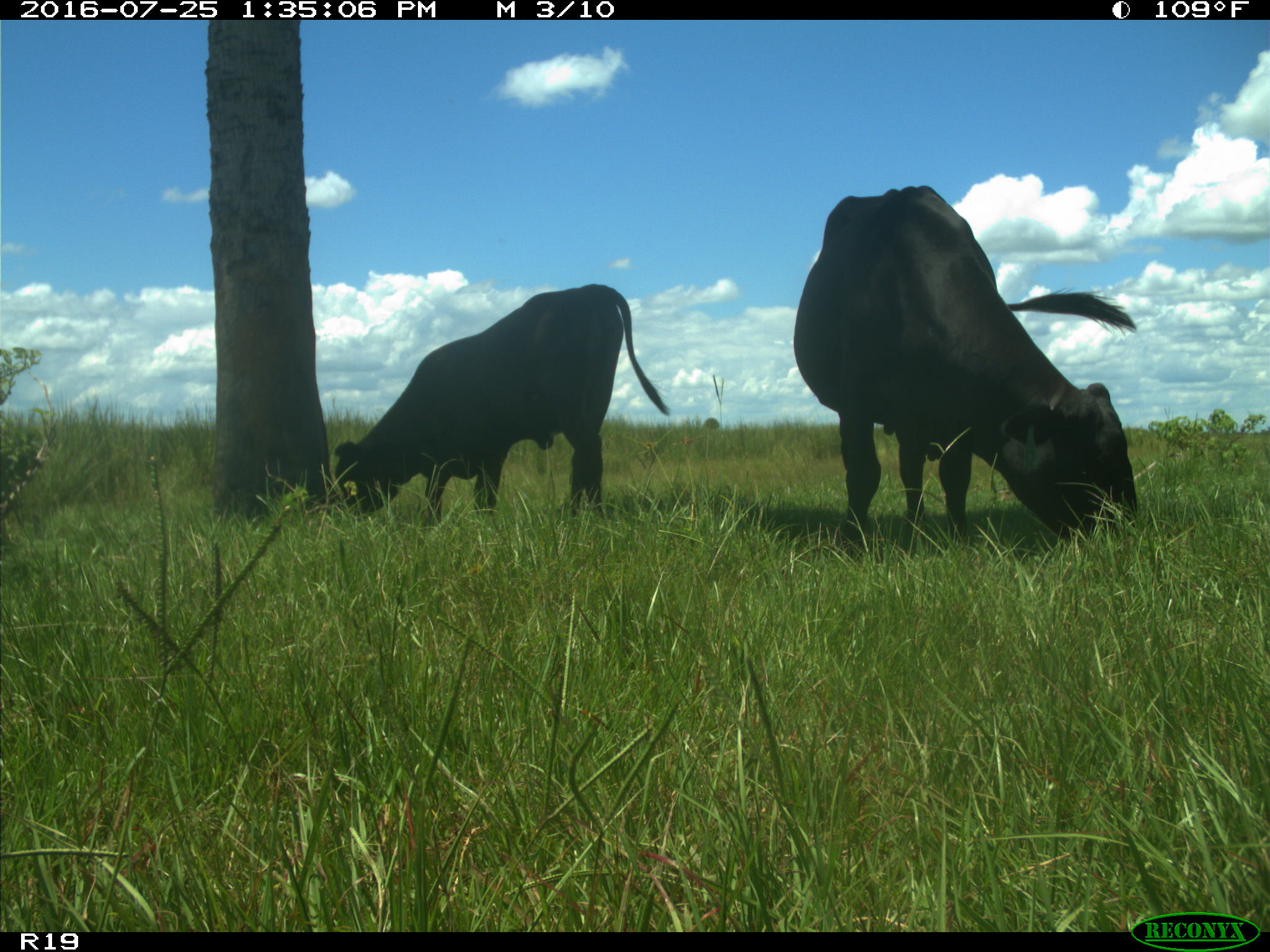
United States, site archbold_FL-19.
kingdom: Animalia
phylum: Chordata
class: Mammalia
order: Artiodactyla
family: Bovidae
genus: Bos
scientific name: Bos taurus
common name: domestic cow